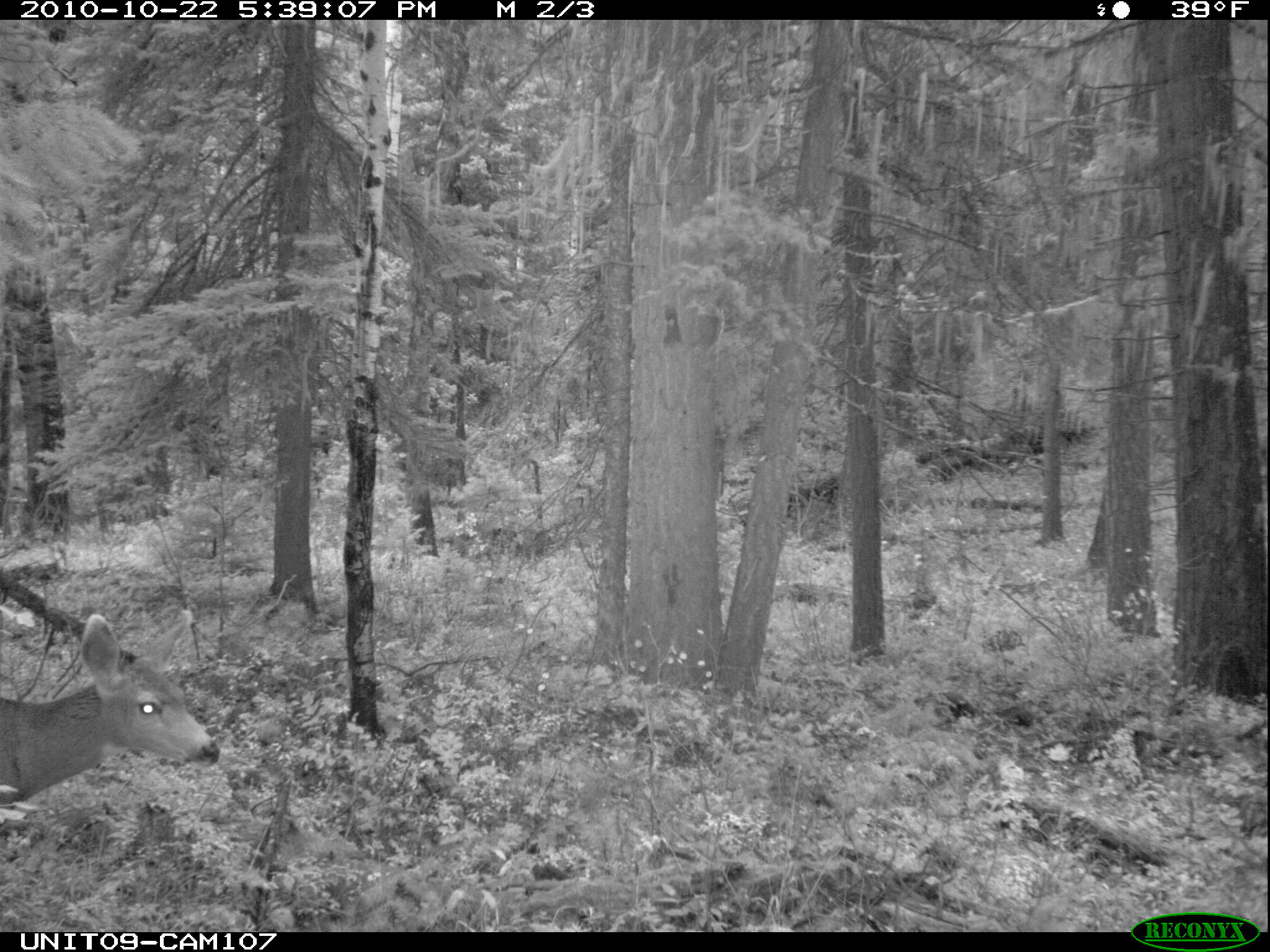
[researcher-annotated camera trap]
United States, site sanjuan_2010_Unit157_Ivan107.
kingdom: Animalia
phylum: Chordata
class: Mammalia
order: Artiodactyla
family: Cervidae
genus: Odocoileus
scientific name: Odocoileus hemionus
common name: mule deer